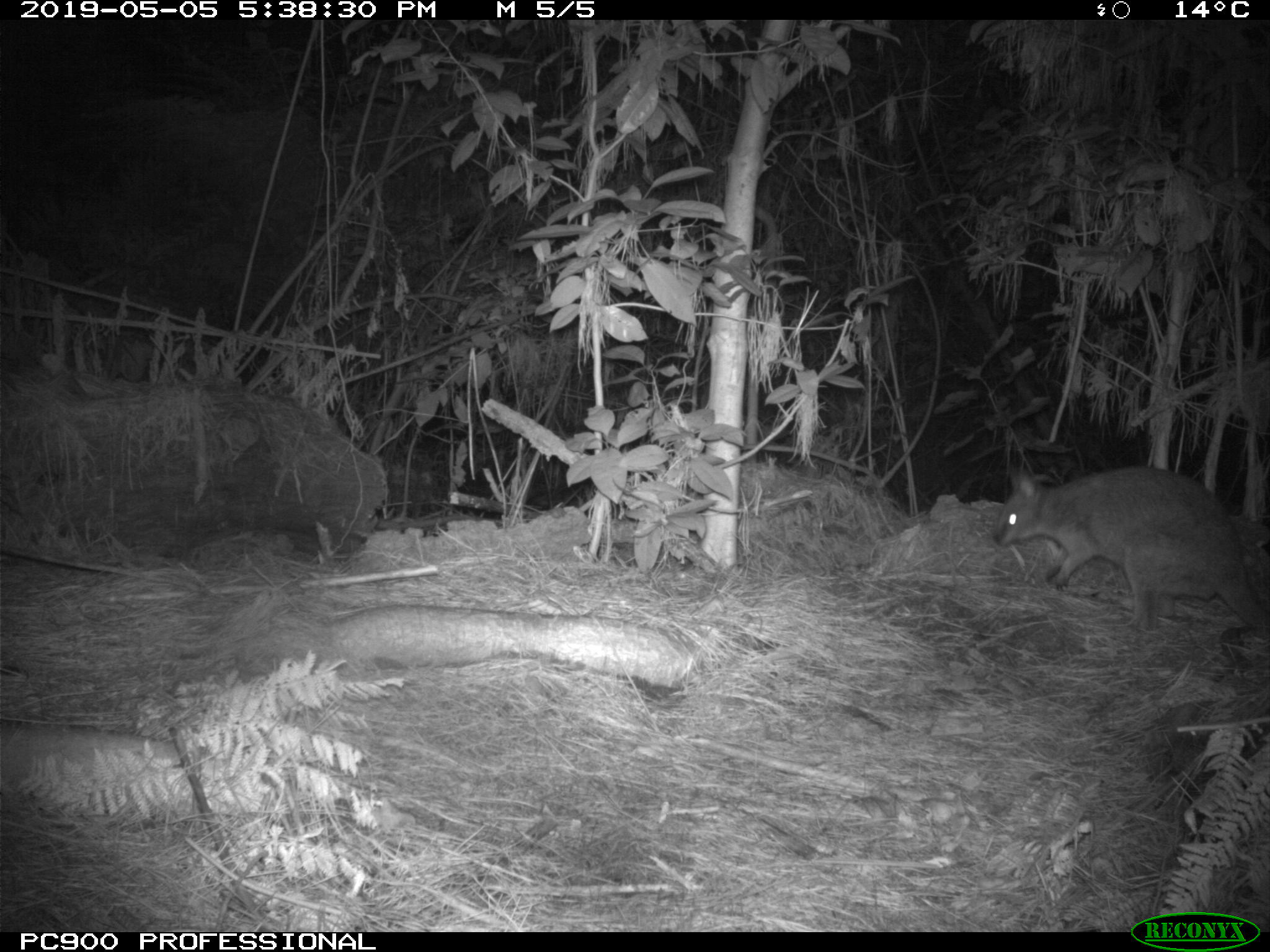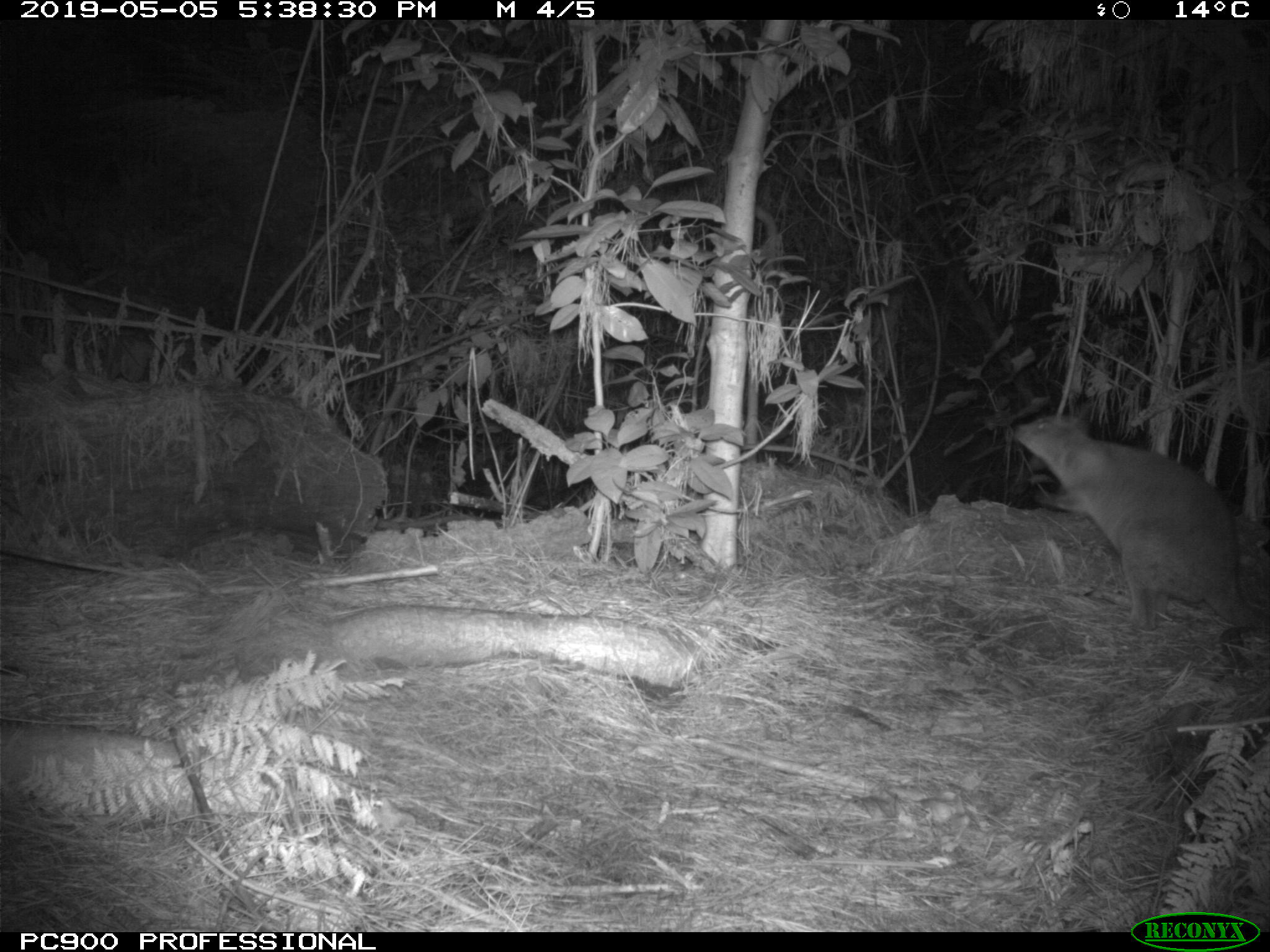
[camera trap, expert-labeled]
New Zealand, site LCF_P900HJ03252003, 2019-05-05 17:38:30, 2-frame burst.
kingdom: Animalia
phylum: Chordata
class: Mammalia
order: Diprotodontia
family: Macropodidae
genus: Notamacropus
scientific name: Notamacropus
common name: wallaby